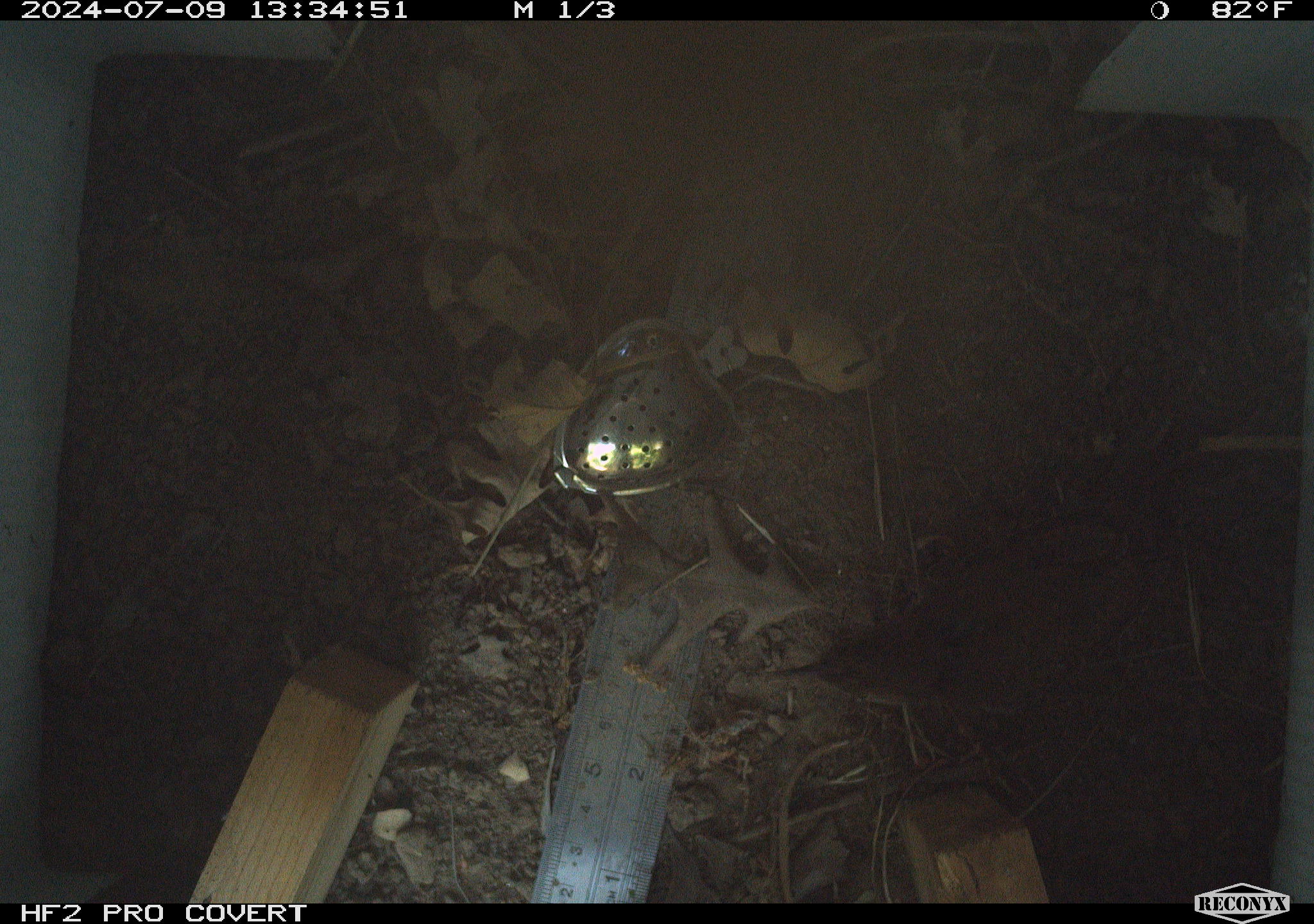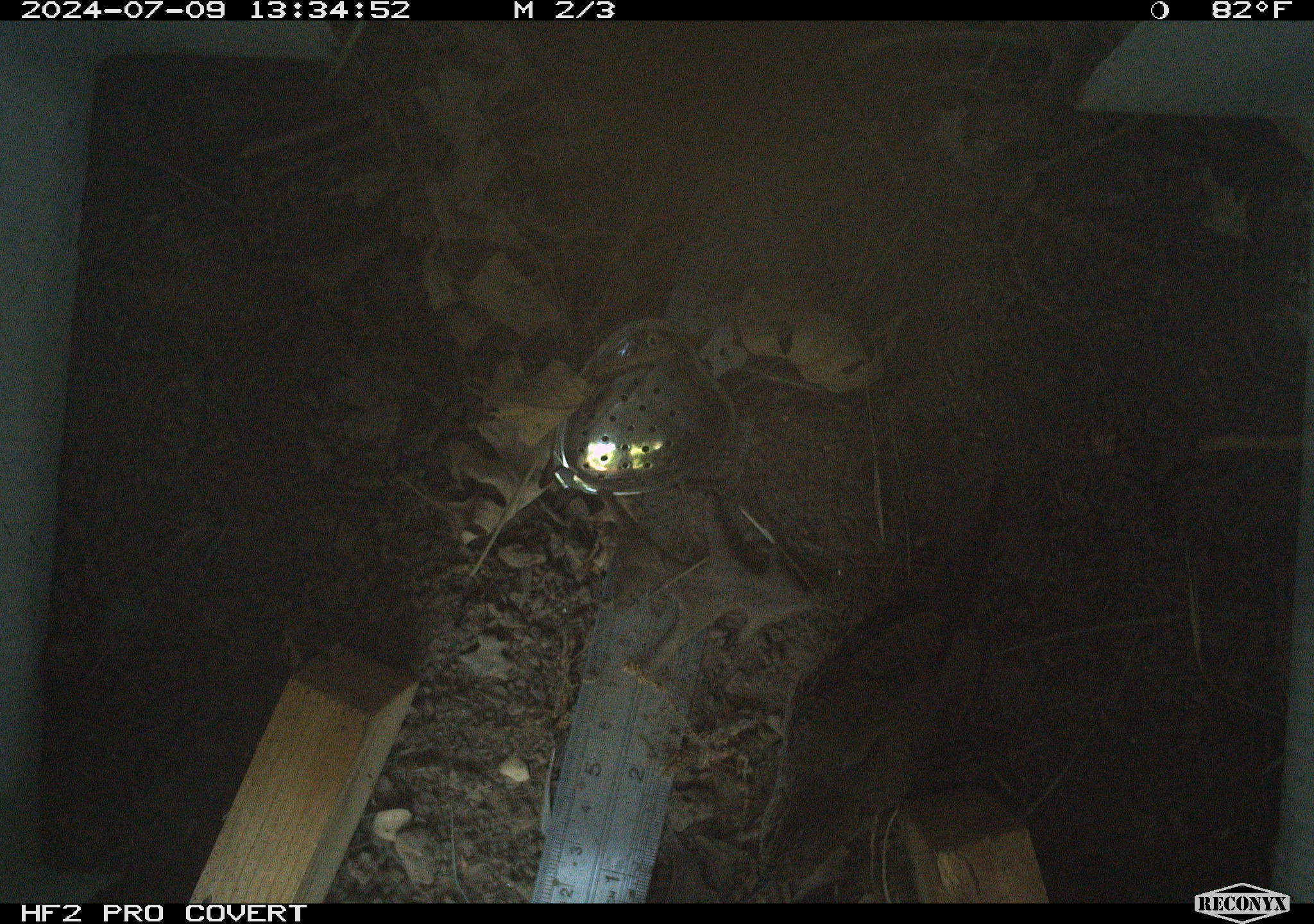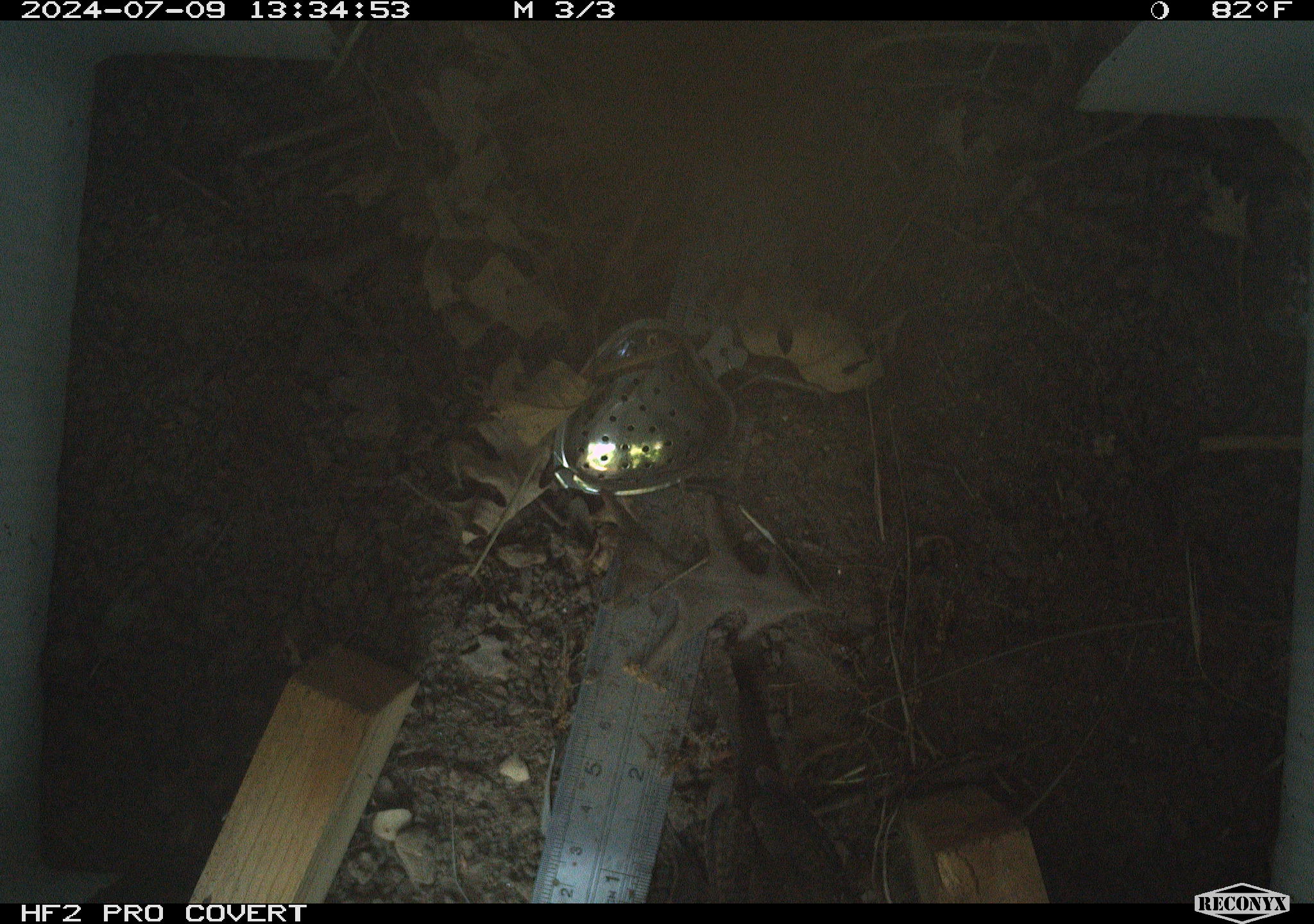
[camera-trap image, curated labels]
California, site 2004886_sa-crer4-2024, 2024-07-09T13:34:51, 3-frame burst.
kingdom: Animalia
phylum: Chordata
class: Aves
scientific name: Aves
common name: bird